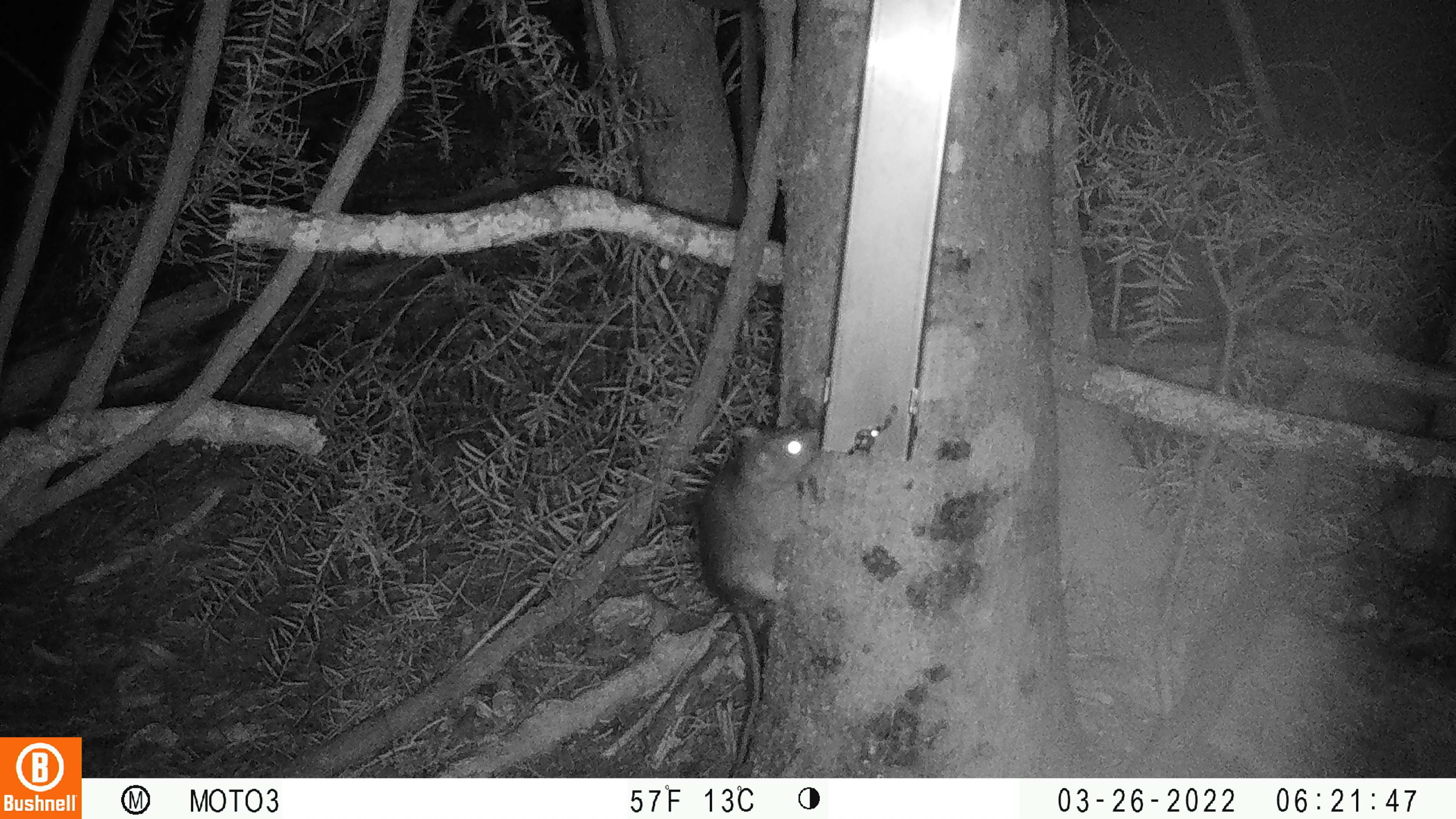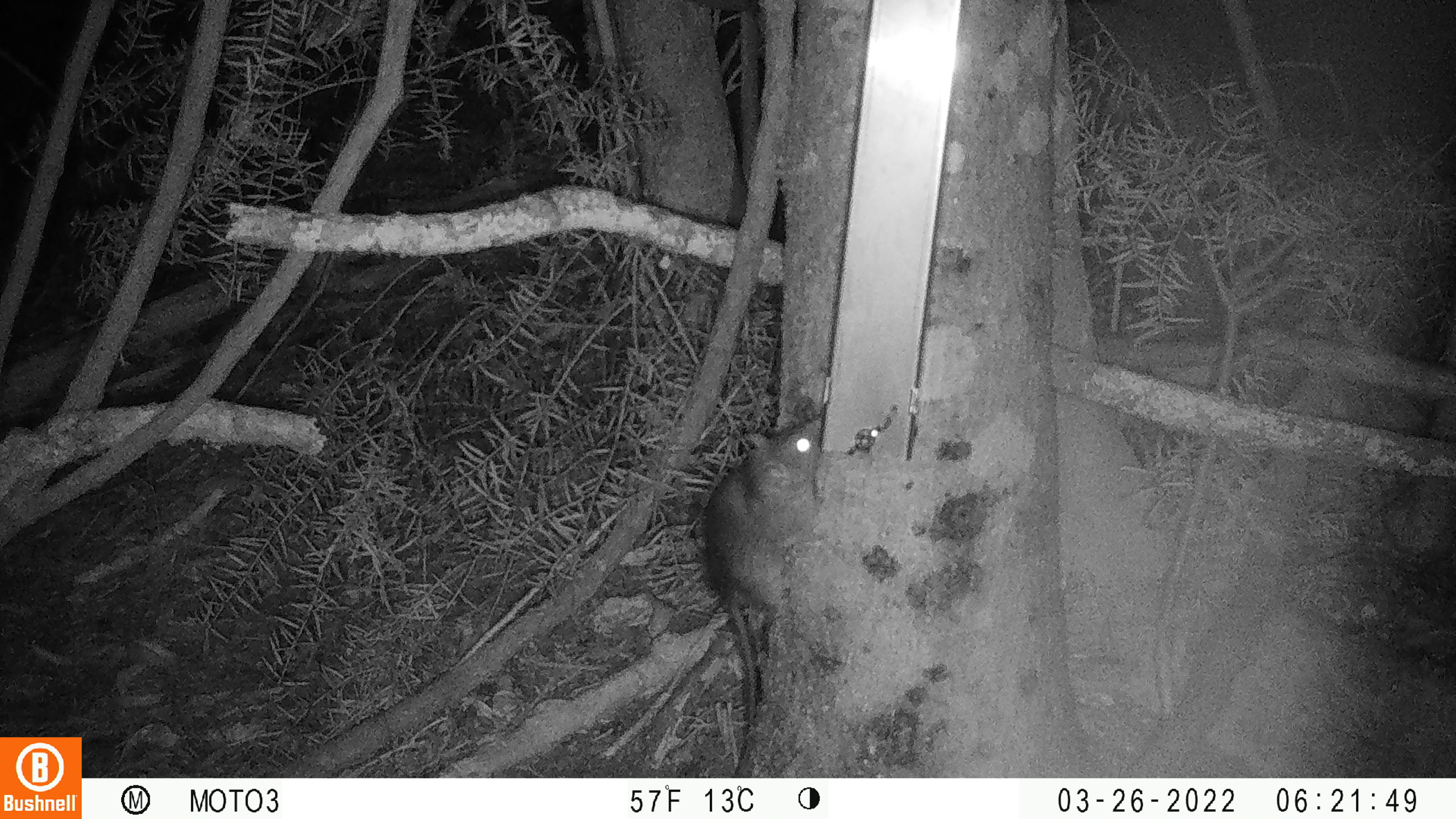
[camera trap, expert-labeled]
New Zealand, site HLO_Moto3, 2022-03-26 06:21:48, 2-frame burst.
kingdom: Animalia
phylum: Chordata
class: Mammalia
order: Rodentia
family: Muridae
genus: Rattus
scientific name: Rattus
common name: rat